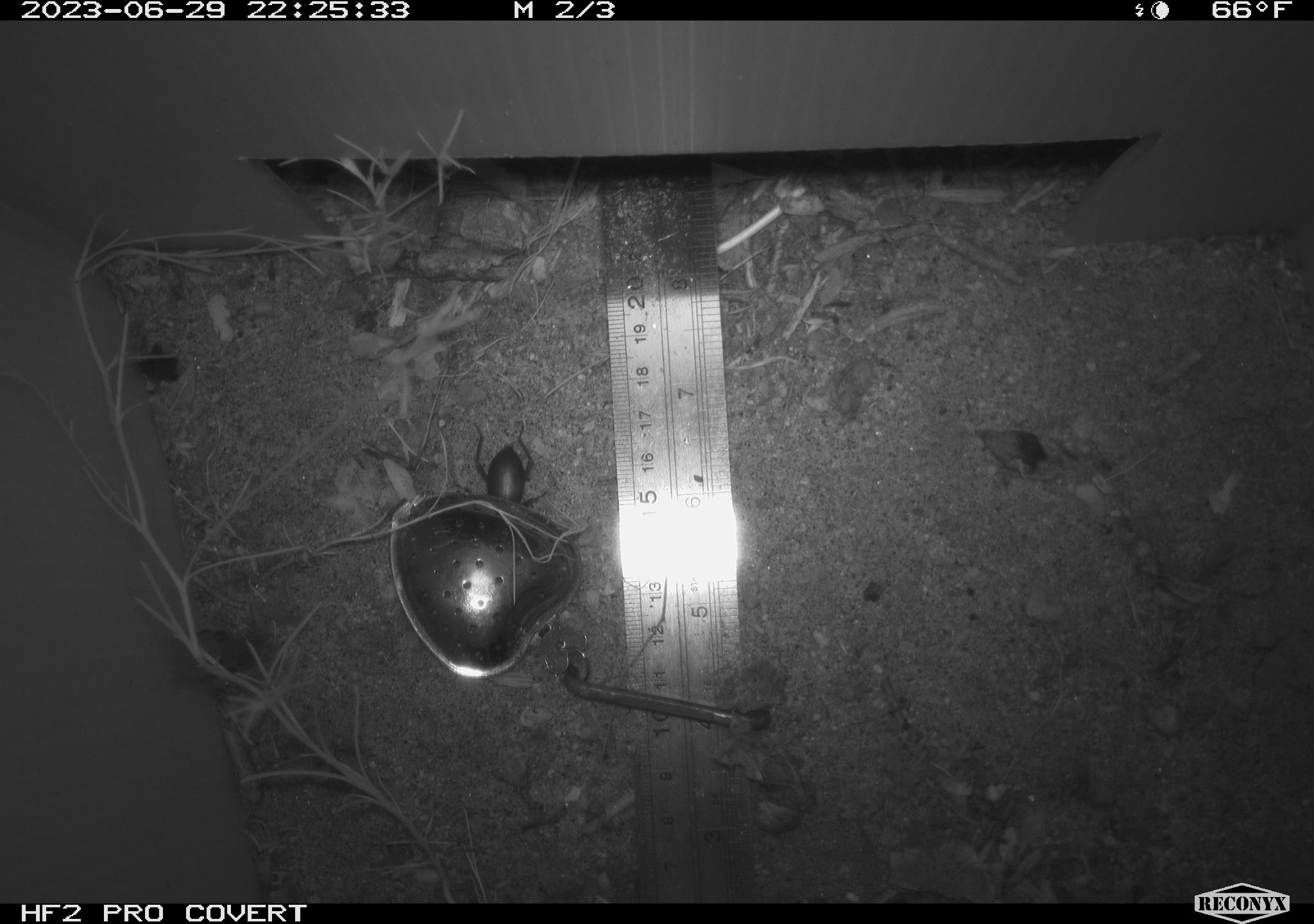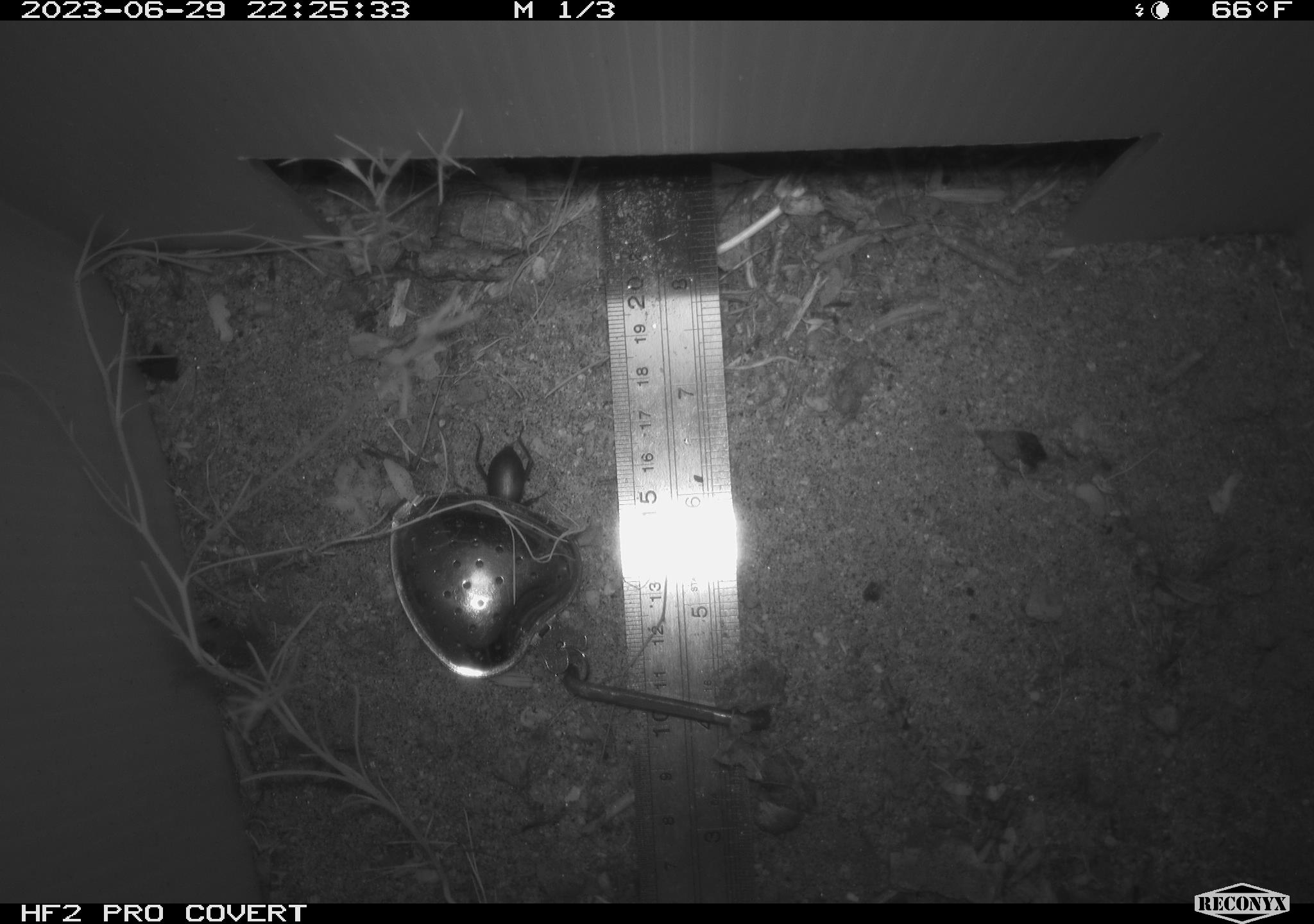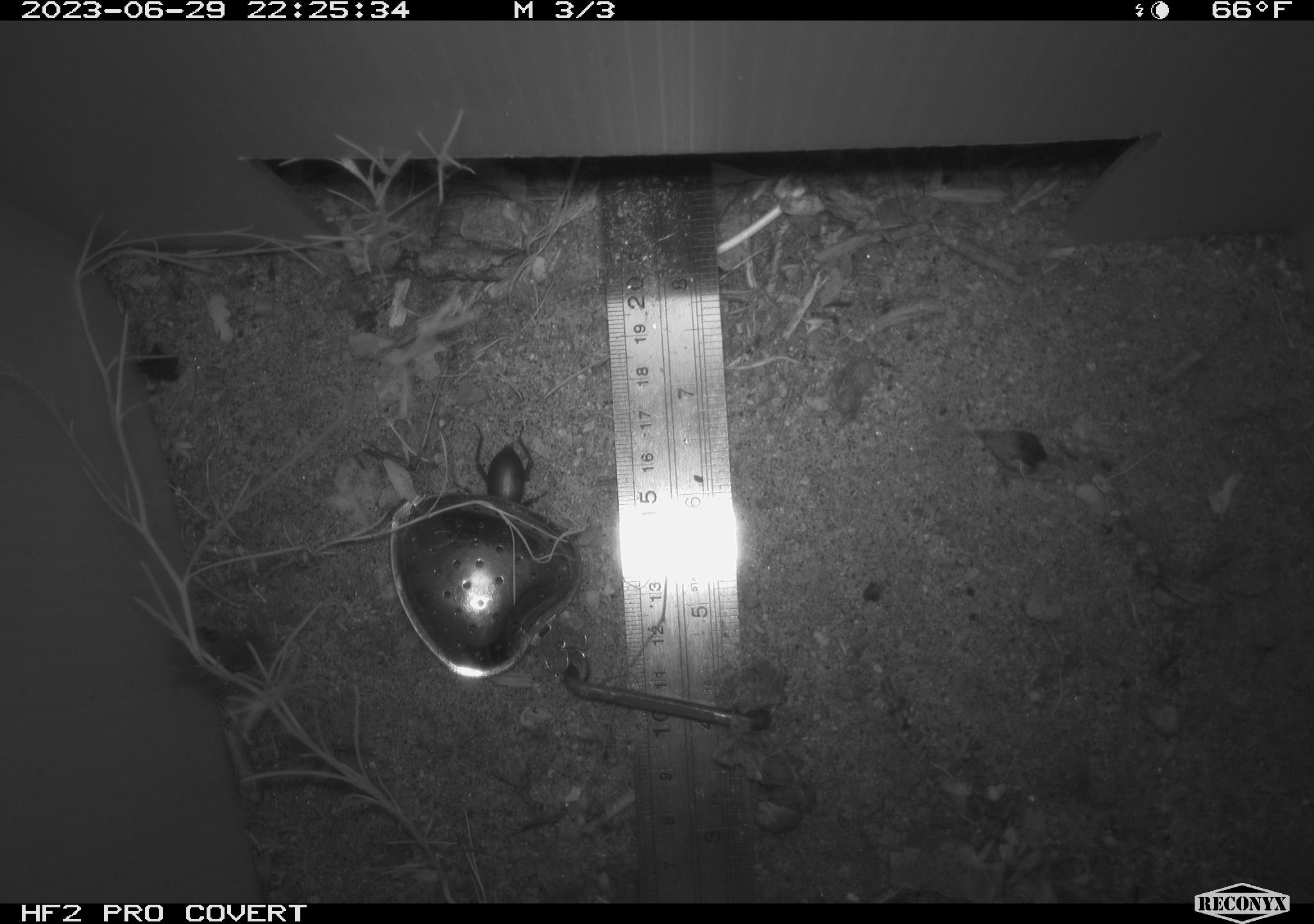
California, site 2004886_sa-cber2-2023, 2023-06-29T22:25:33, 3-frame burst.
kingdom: Animalia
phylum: Chordata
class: Amphibia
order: Anura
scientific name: Anura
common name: frogs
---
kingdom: Animalia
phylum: Arthropoda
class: Insecta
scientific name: Insecta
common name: insect